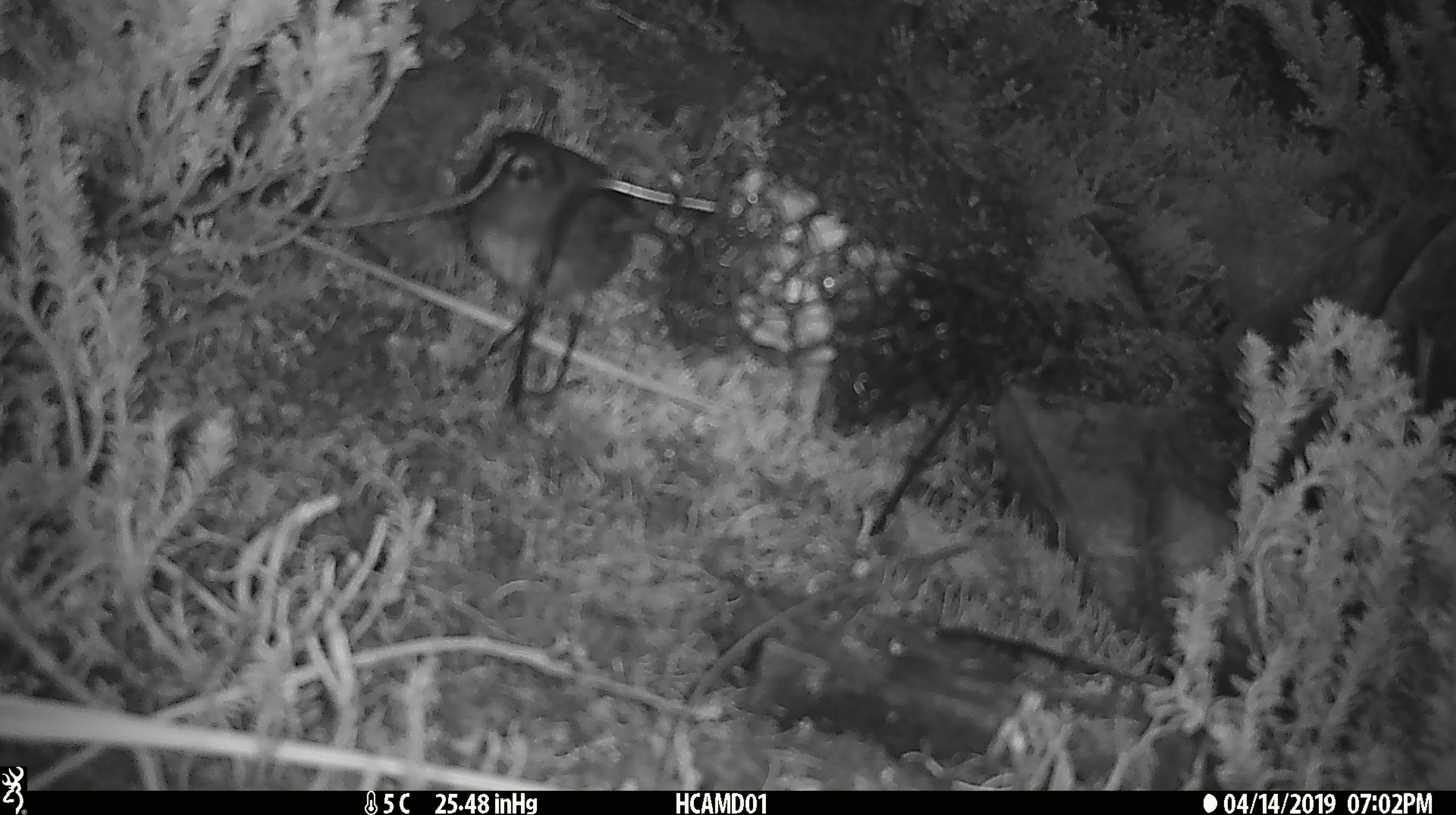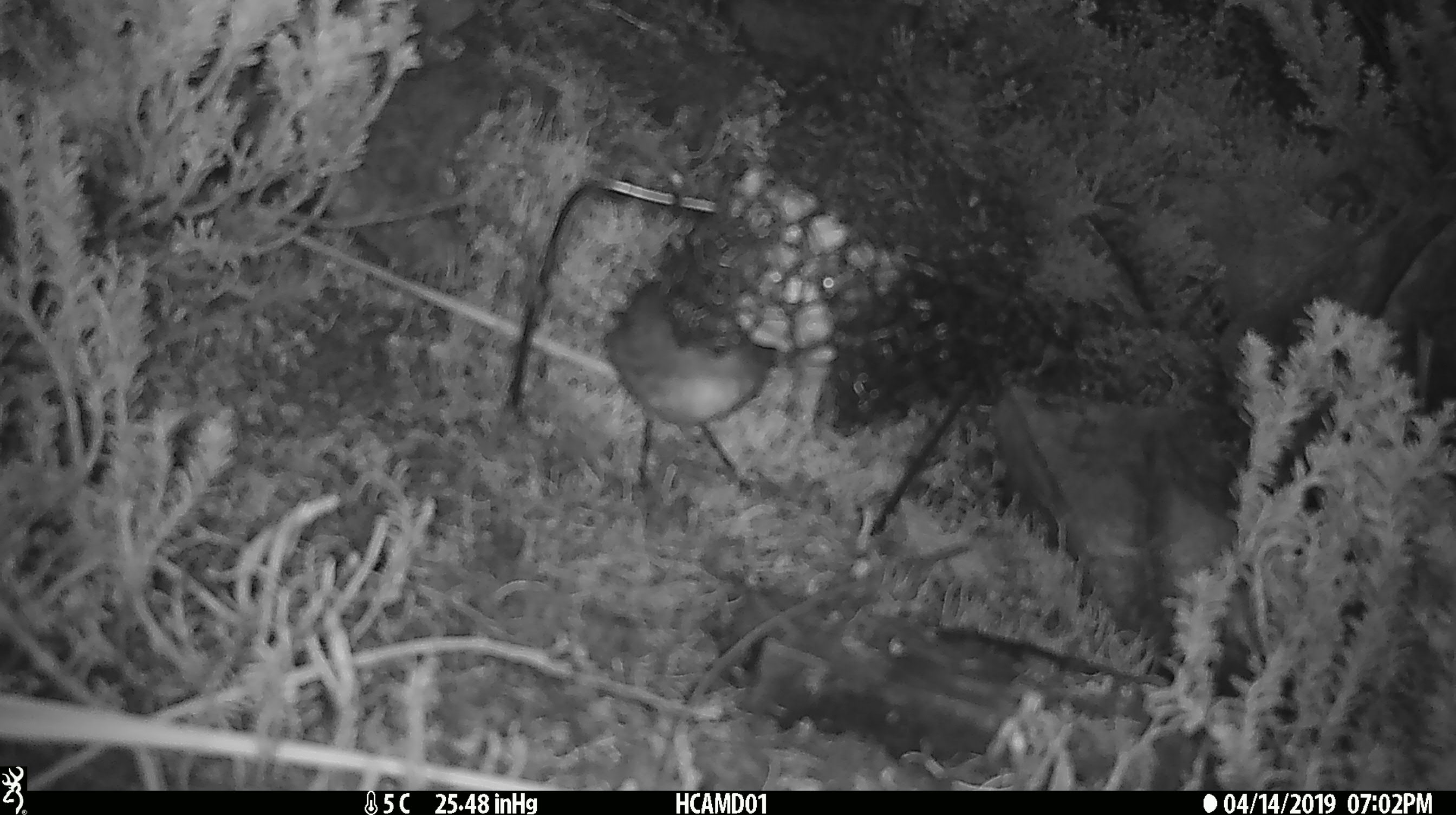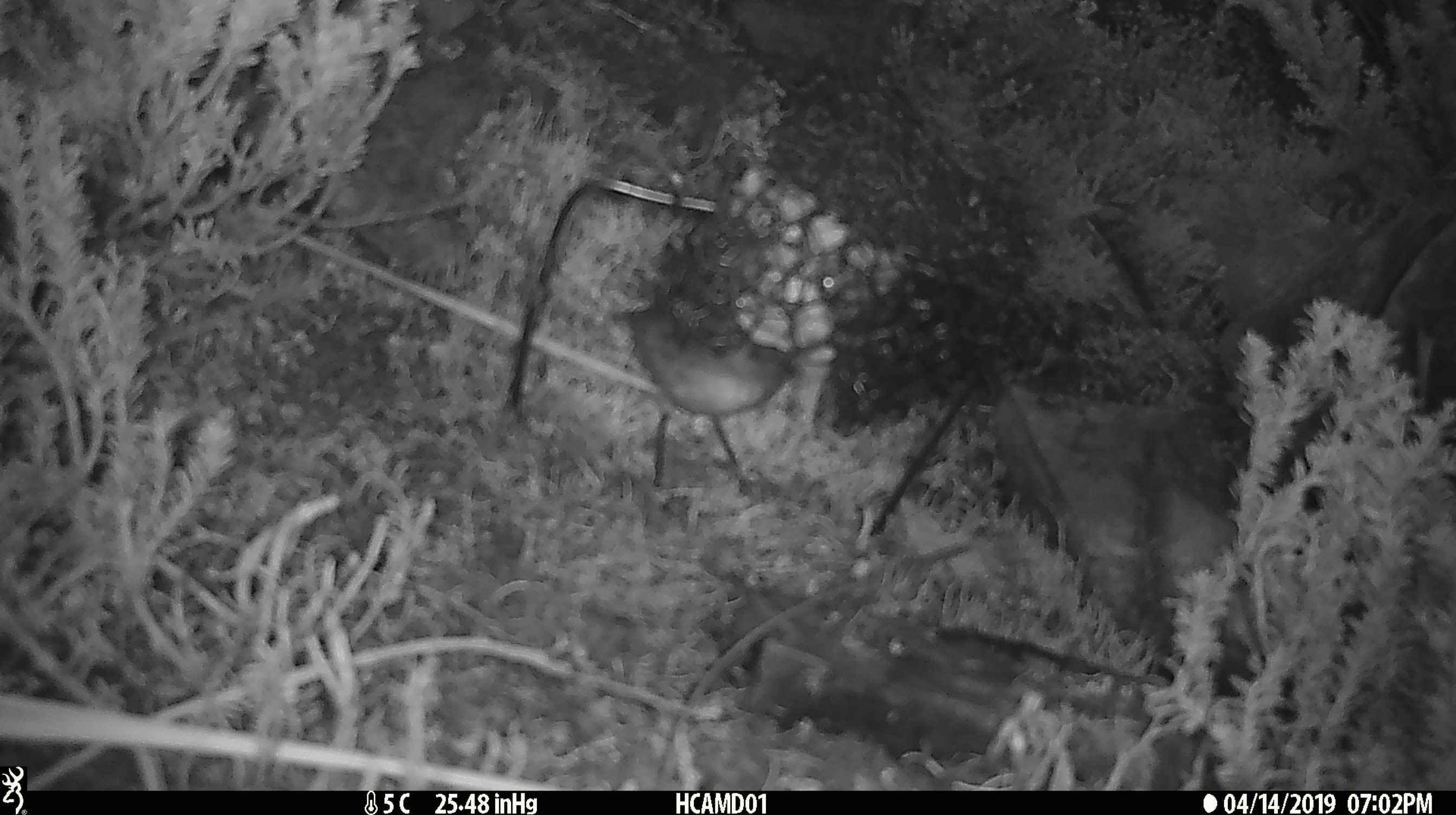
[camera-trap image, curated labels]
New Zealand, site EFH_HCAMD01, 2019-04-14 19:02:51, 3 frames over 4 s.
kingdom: Animalia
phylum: Chordata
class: Aves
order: Passeriformes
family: Petroicidae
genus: Petroica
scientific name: Petroica australis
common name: new zealand robin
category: robin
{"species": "robin (new zealand robin) (Petroica australis)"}